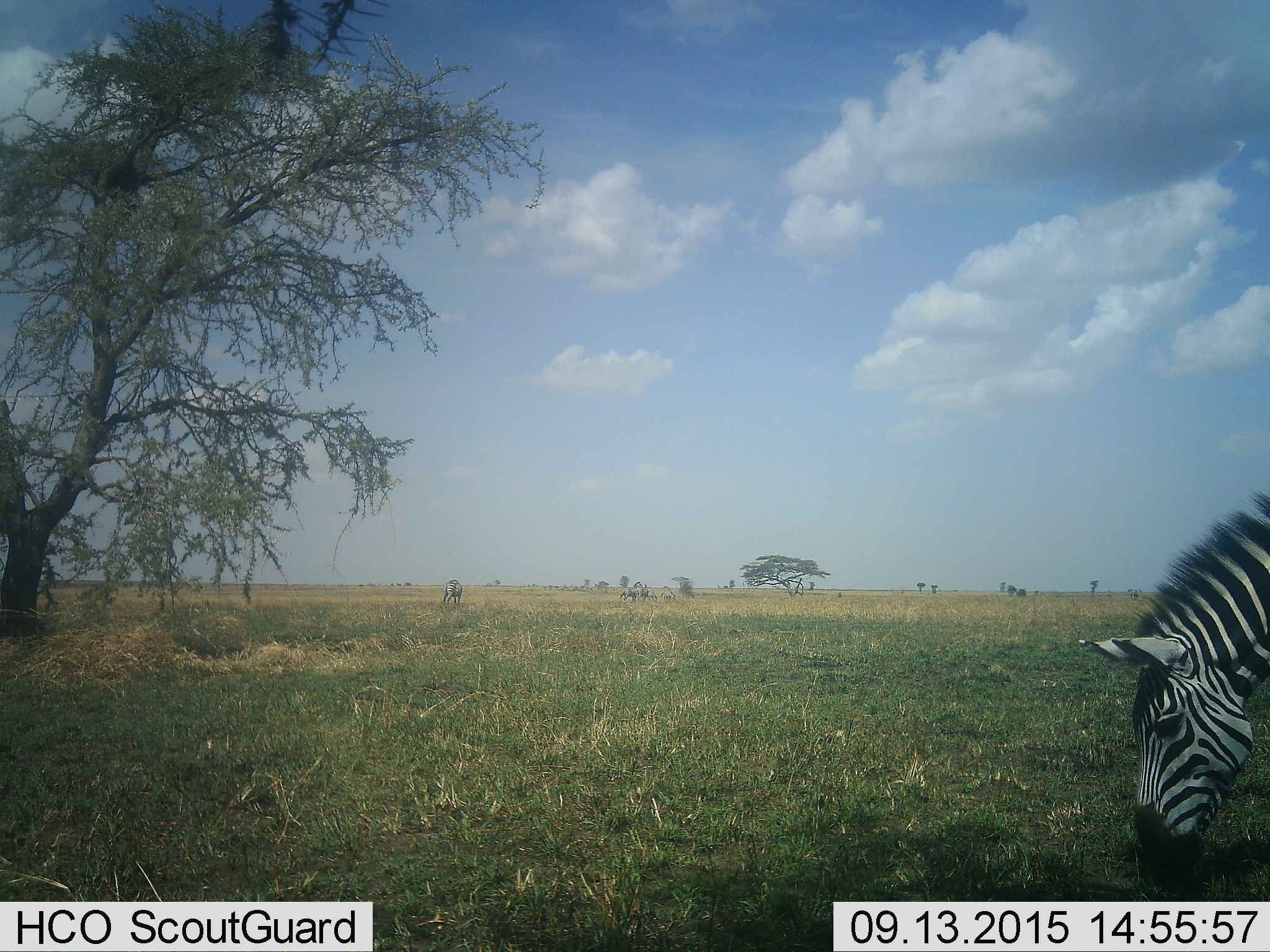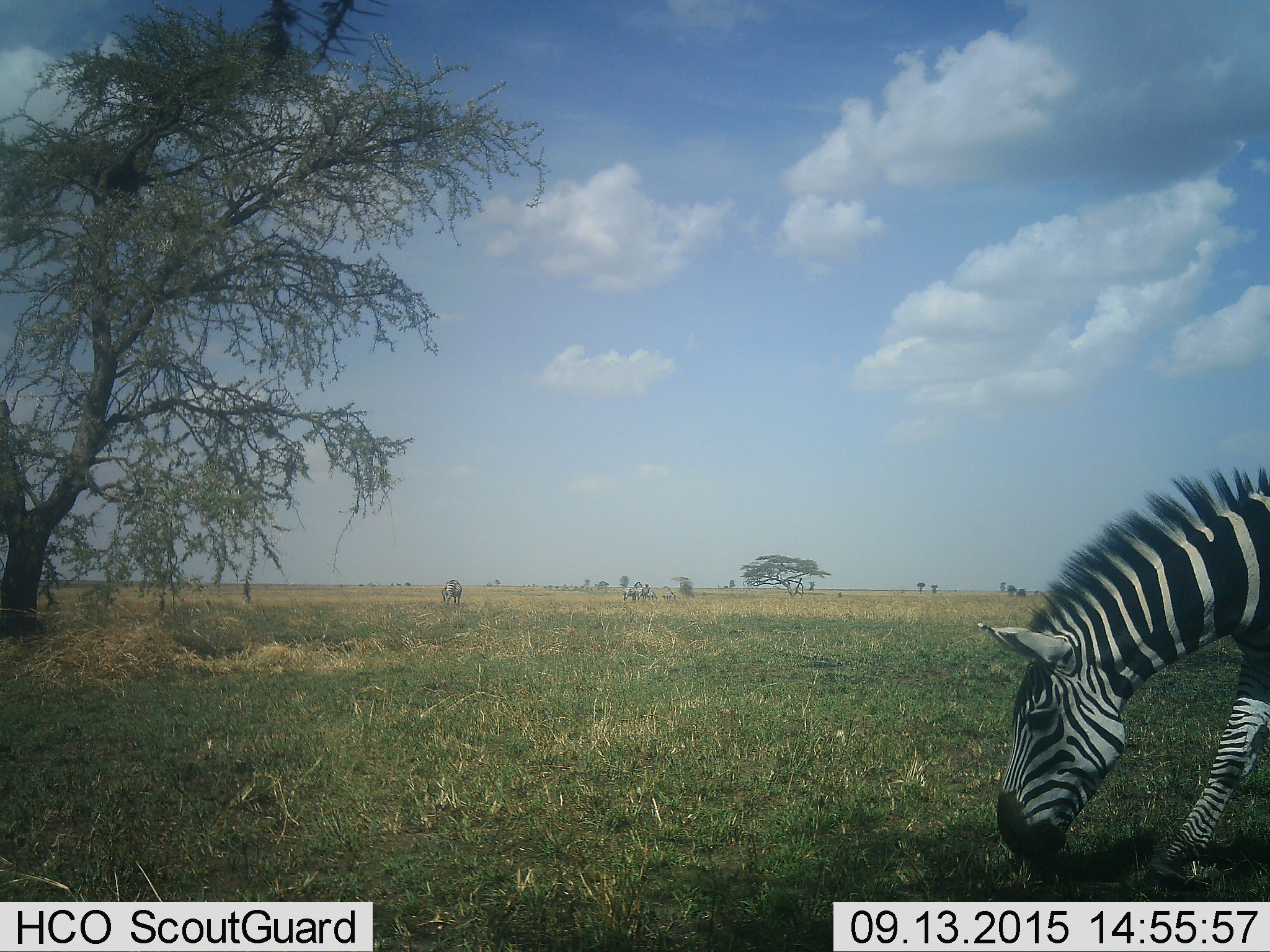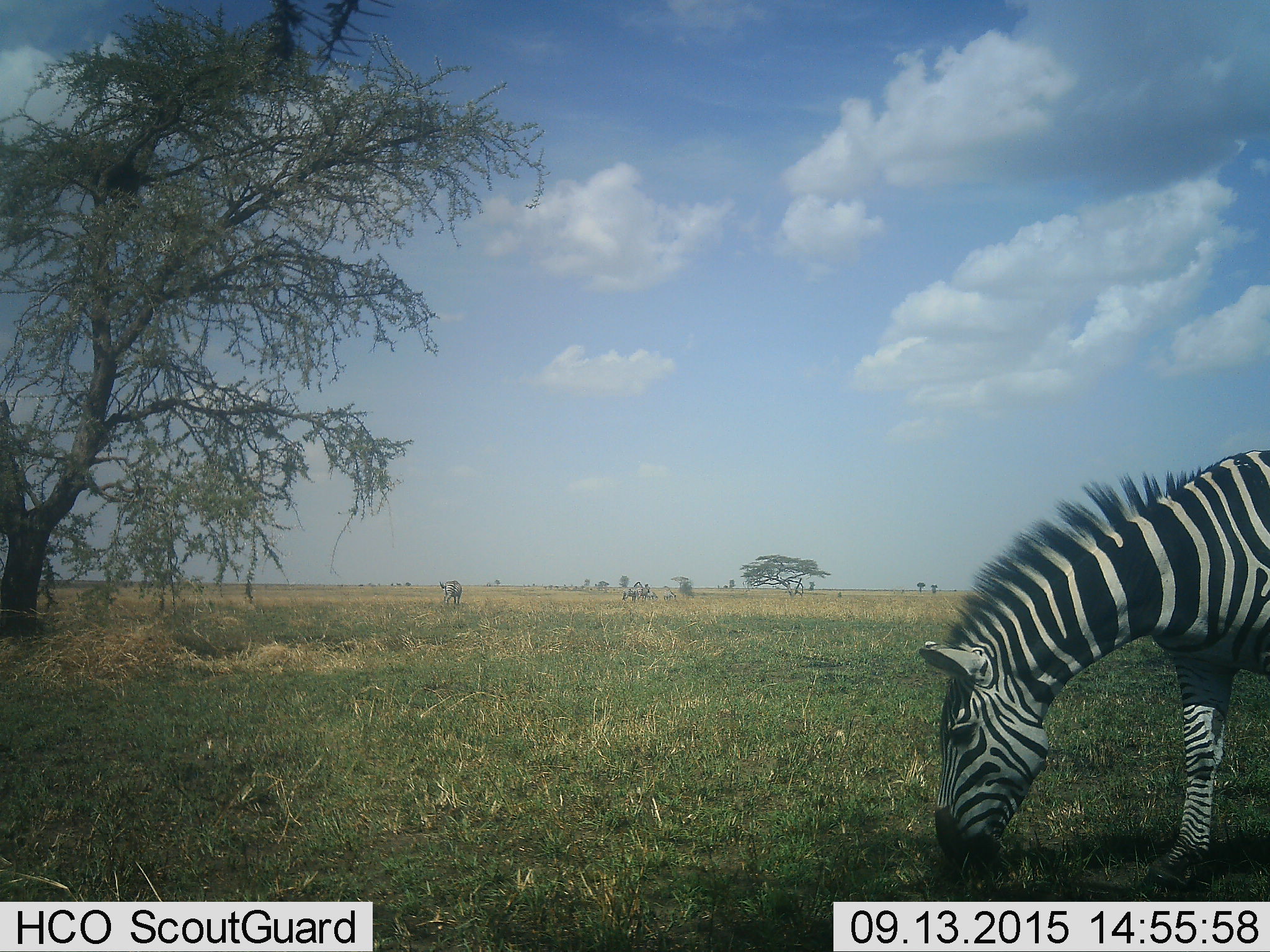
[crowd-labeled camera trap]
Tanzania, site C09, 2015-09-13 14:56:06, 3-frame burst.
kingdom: Animalia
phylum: Chordata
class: Mammalia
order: Perissodactyla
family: Equidae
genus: Equus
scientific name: Equus quagga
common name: plains zebra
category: zebra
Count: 6.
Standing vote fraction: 61%.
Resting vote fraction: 6%.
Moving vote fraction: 56%.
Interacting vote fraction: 11%.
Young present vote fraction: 6%.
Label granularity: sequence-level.